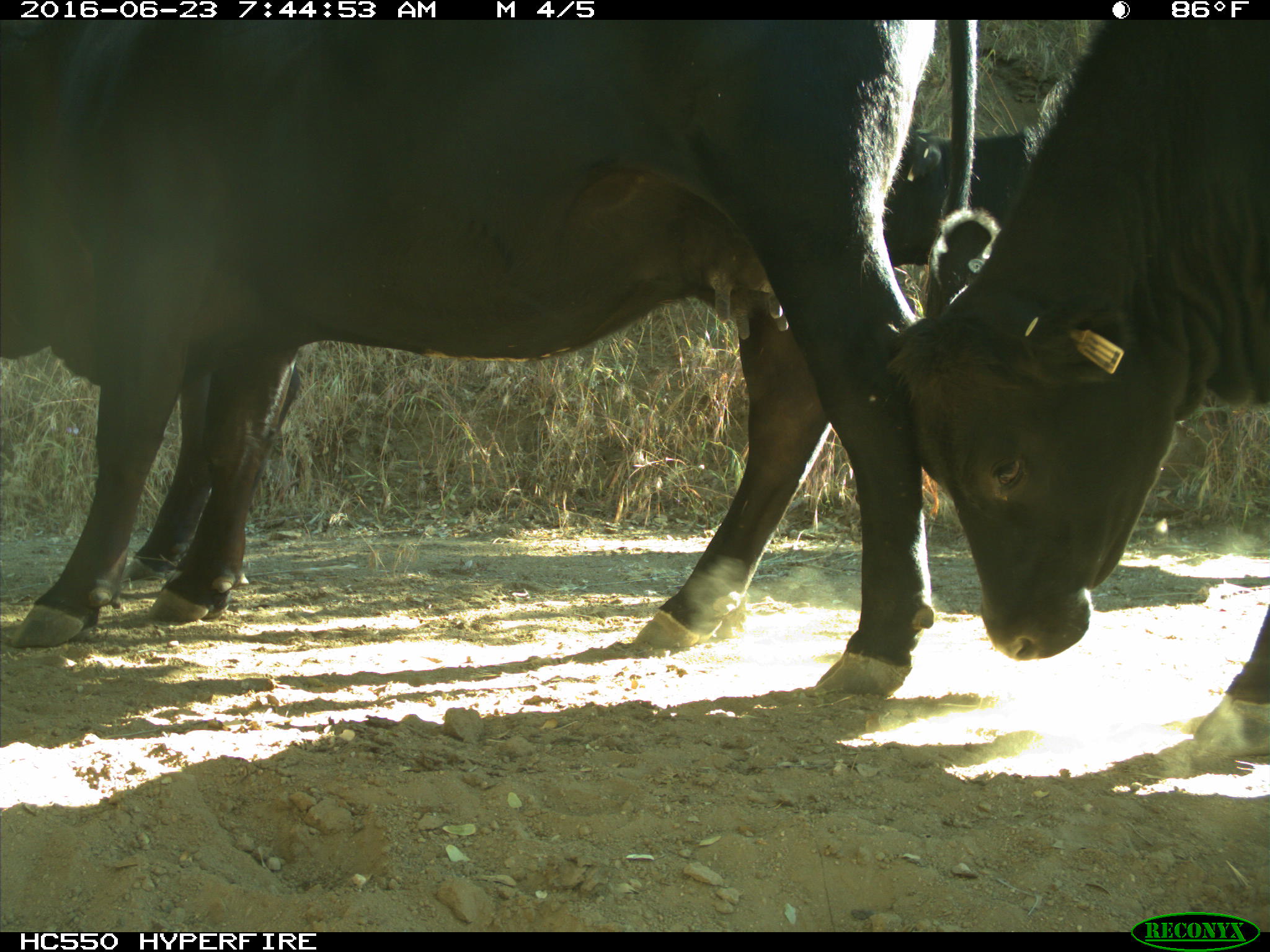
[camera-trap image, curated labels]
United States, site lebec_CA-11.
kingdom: Animalia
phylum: Chordata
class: Mammalia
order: Artiodactyla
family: Bovidae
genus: Bos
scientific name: Bos taurus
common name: domestic cow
Bos taurus (domestic cow).